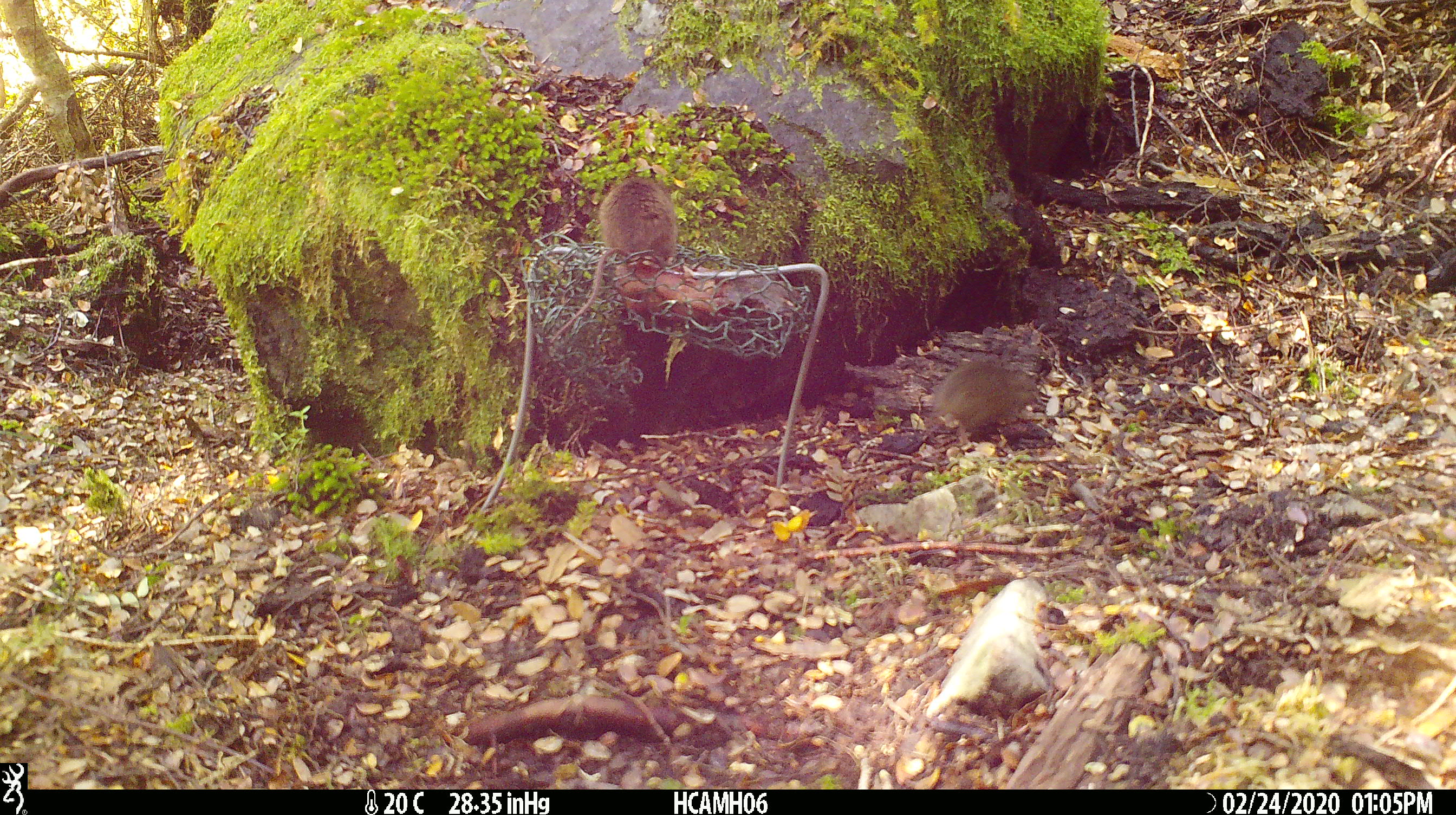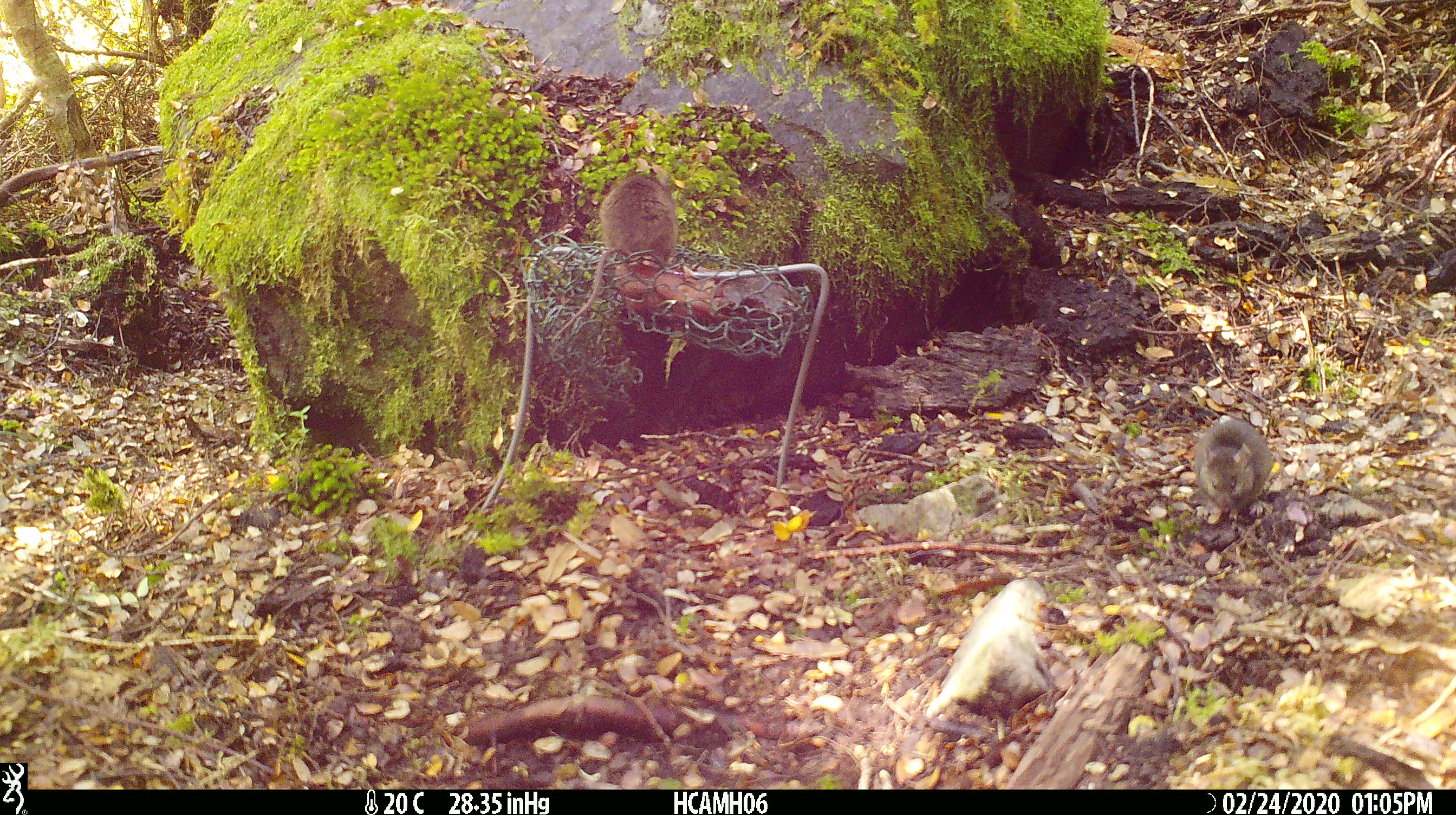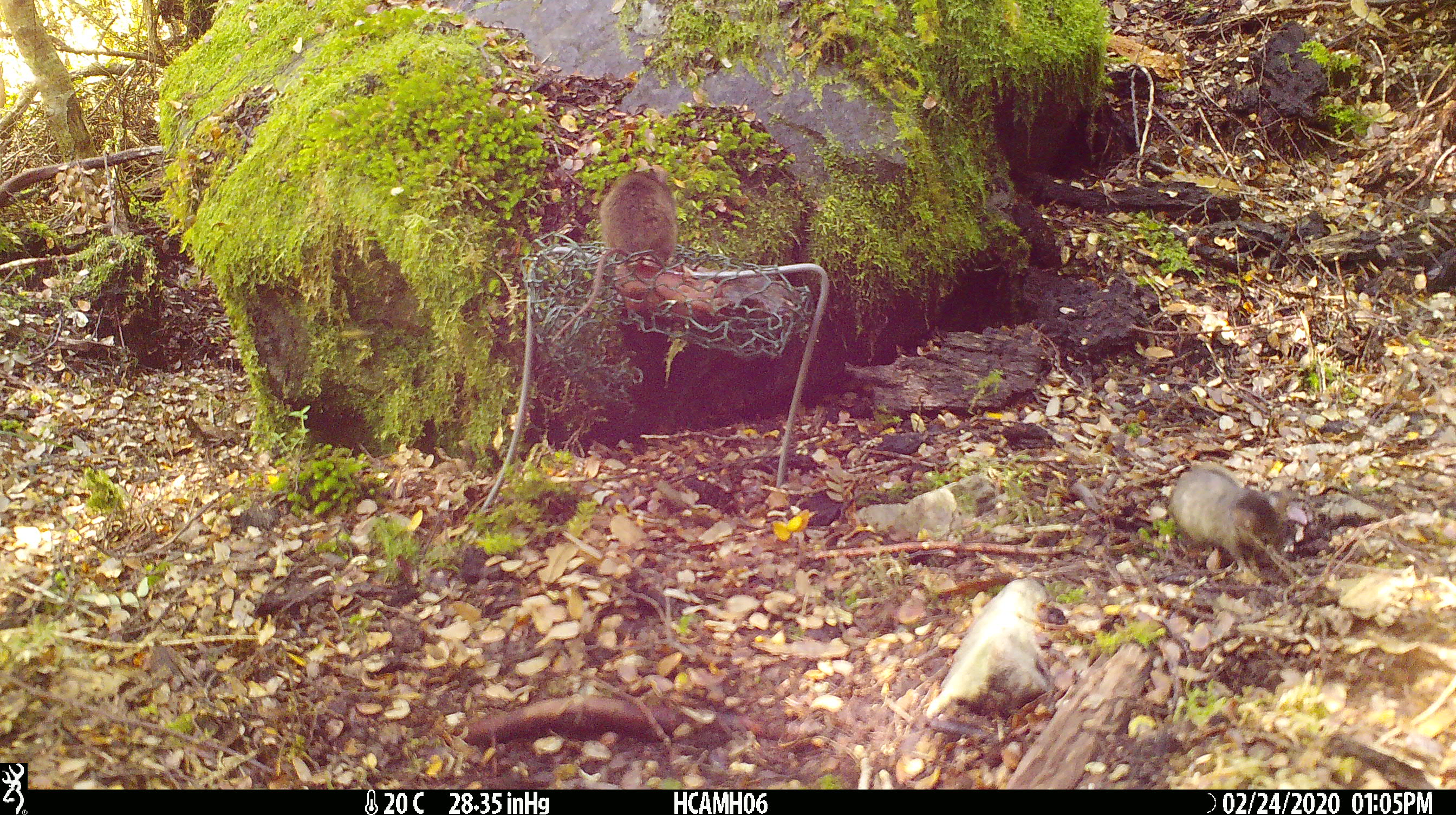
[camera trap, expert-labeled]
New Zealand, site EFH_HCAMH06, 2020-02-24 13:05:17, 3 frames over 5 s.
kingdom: Animalia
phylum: Chordata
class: Mammalia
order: Rodentia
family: Muridae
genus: Mus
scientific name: Mus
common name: mouse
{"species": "mouse (Mus)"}